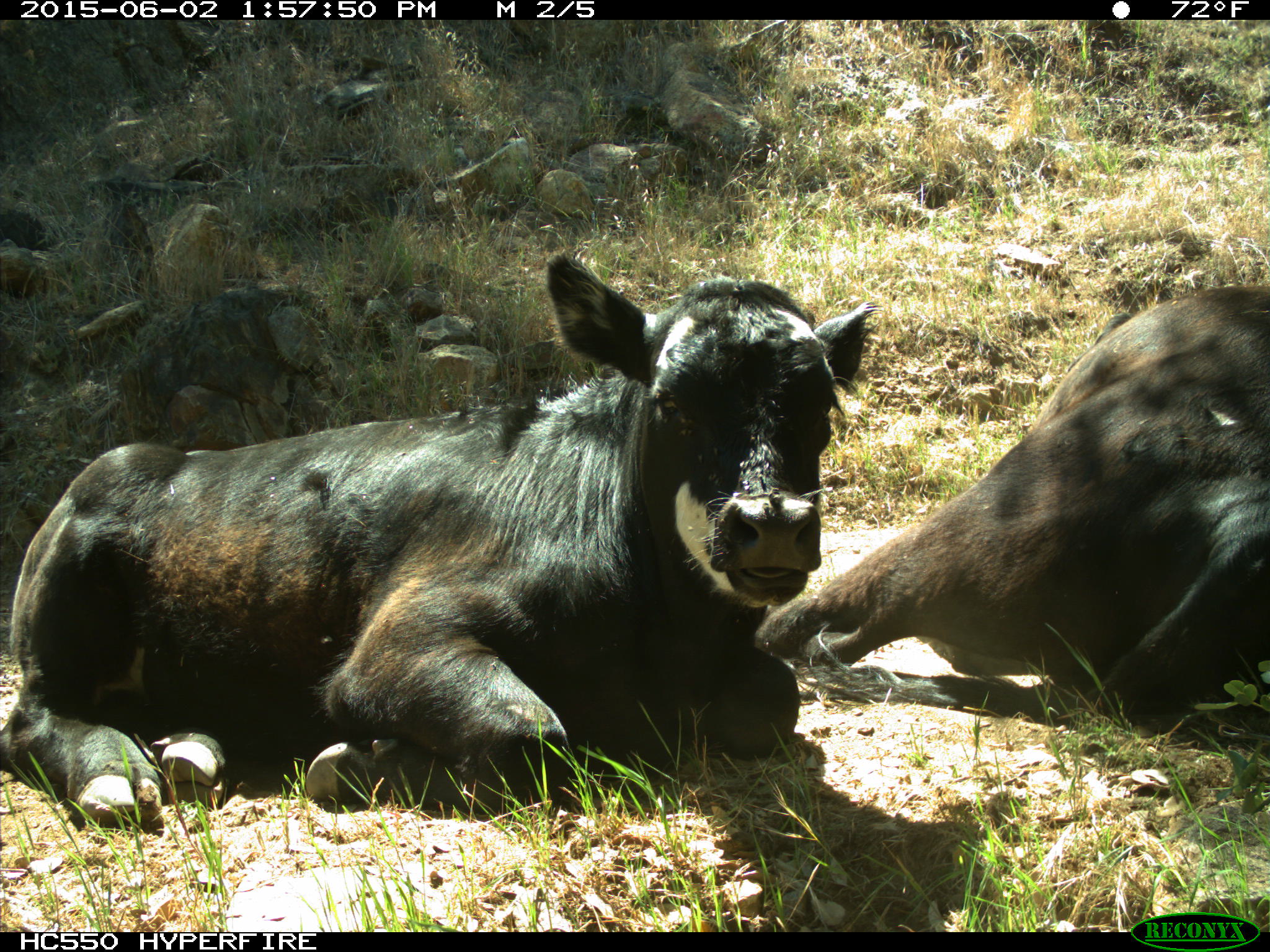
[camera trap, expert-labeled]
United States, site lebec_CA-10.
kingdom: Animalia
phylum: Chordata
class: Mammalia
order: Artiodactyla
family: Bovidae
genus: Bos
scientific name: Bos taurus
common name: domestic cow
Bos taurus (domestic cow).